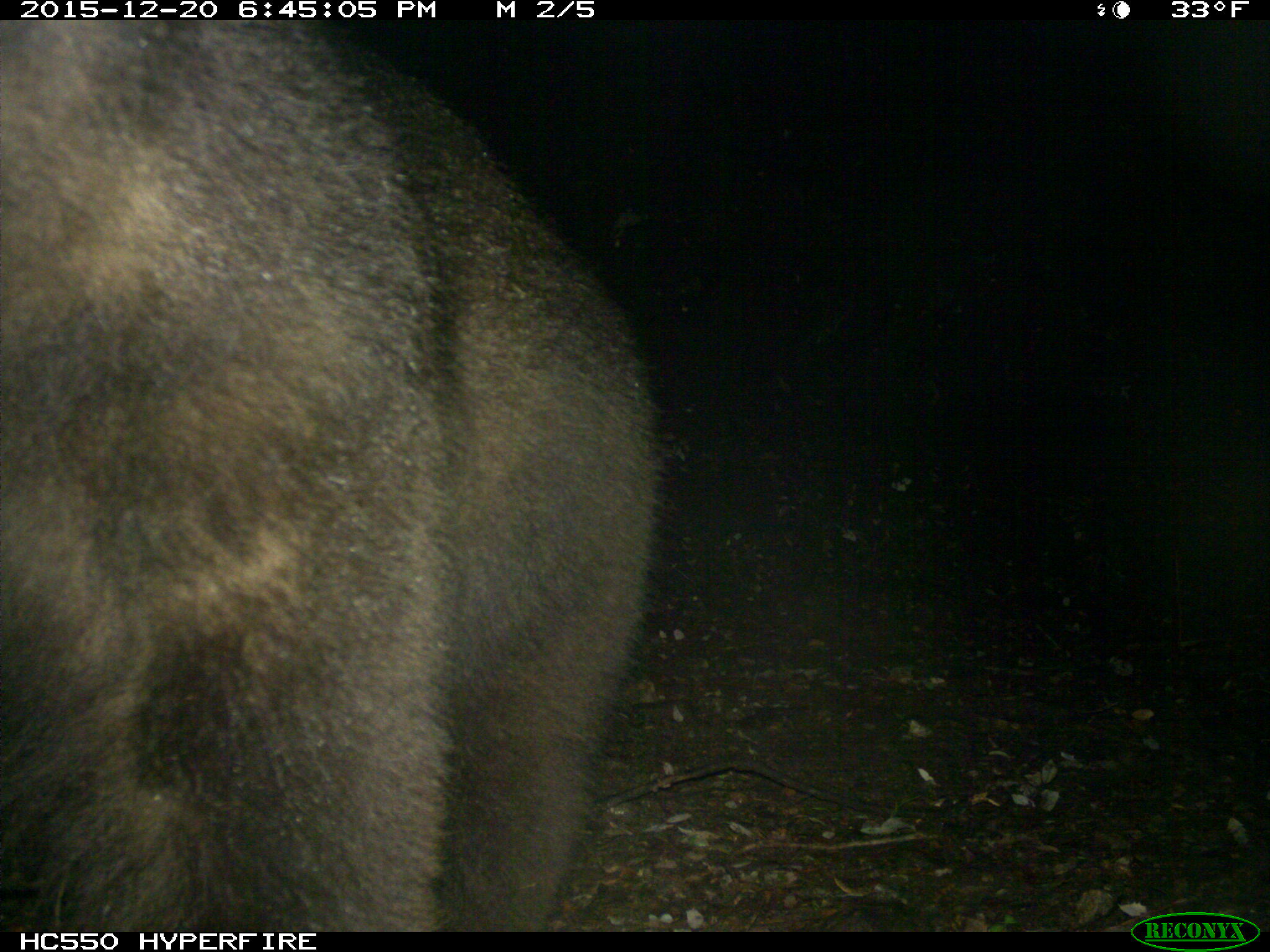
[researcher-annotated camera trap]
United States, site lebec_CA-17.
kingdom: Animalia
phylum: Chordata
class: Mammalia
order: Carnivora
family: Ursidae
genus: Ursus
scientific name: Ursus americanus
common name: american black bear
Ursus americanus (american black bear).